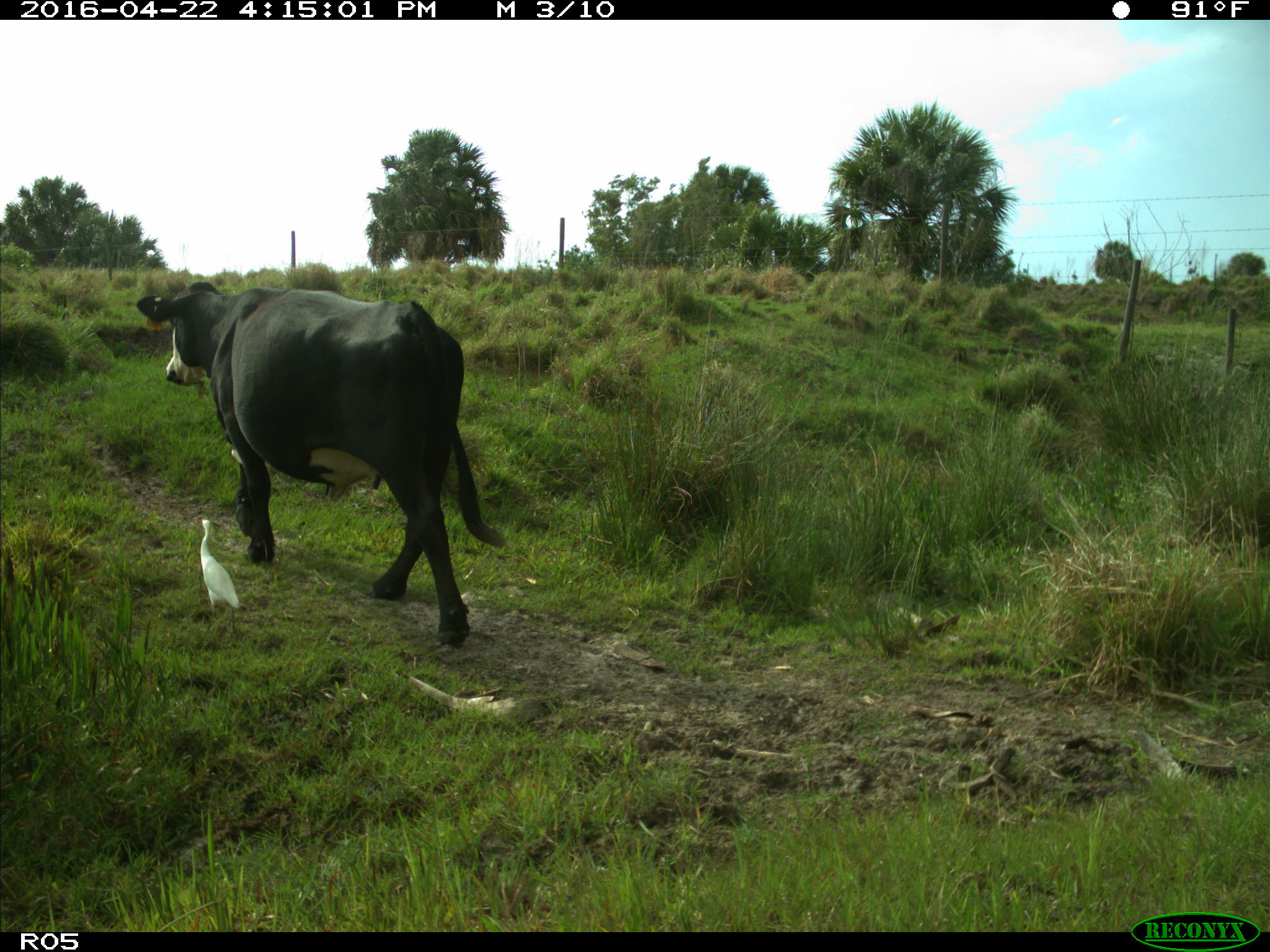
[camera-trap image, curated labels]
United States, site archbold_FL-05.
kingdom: Animalia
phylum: Chordata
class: Mammalia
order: Artiodactyla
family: Bovidae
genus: Bos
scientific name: Bos taurus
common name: domestic cow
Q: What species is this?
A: Bos taurus (domestic cow).